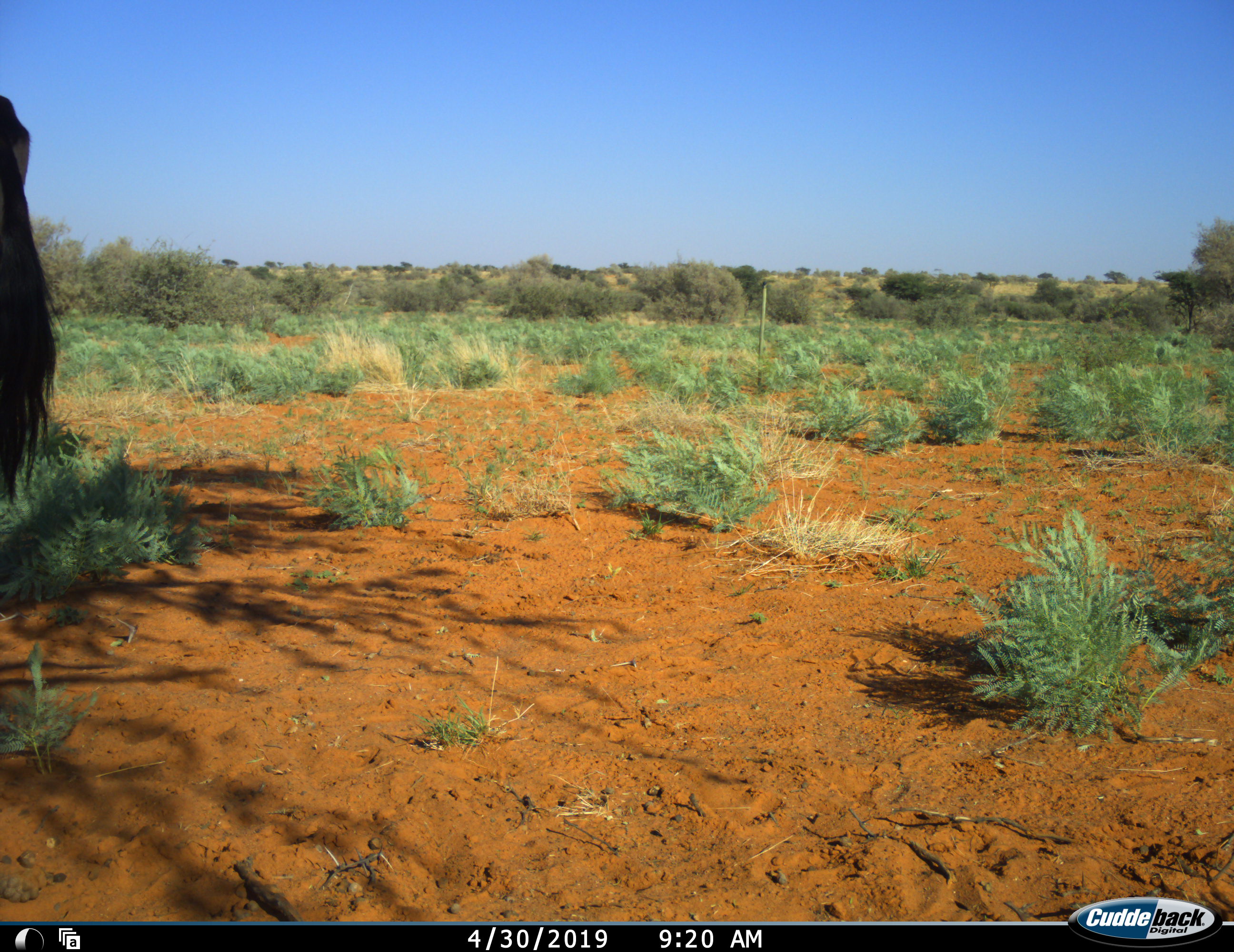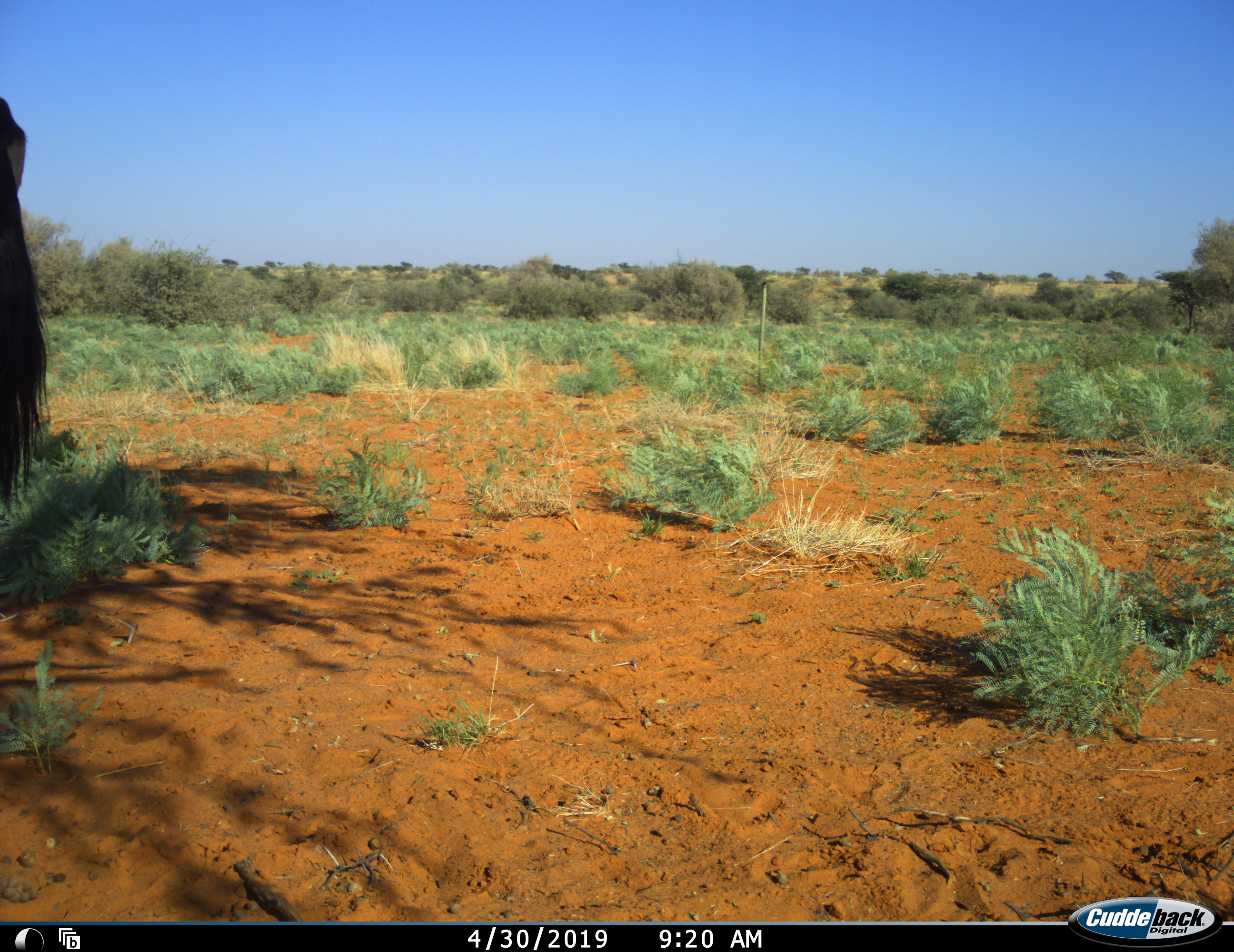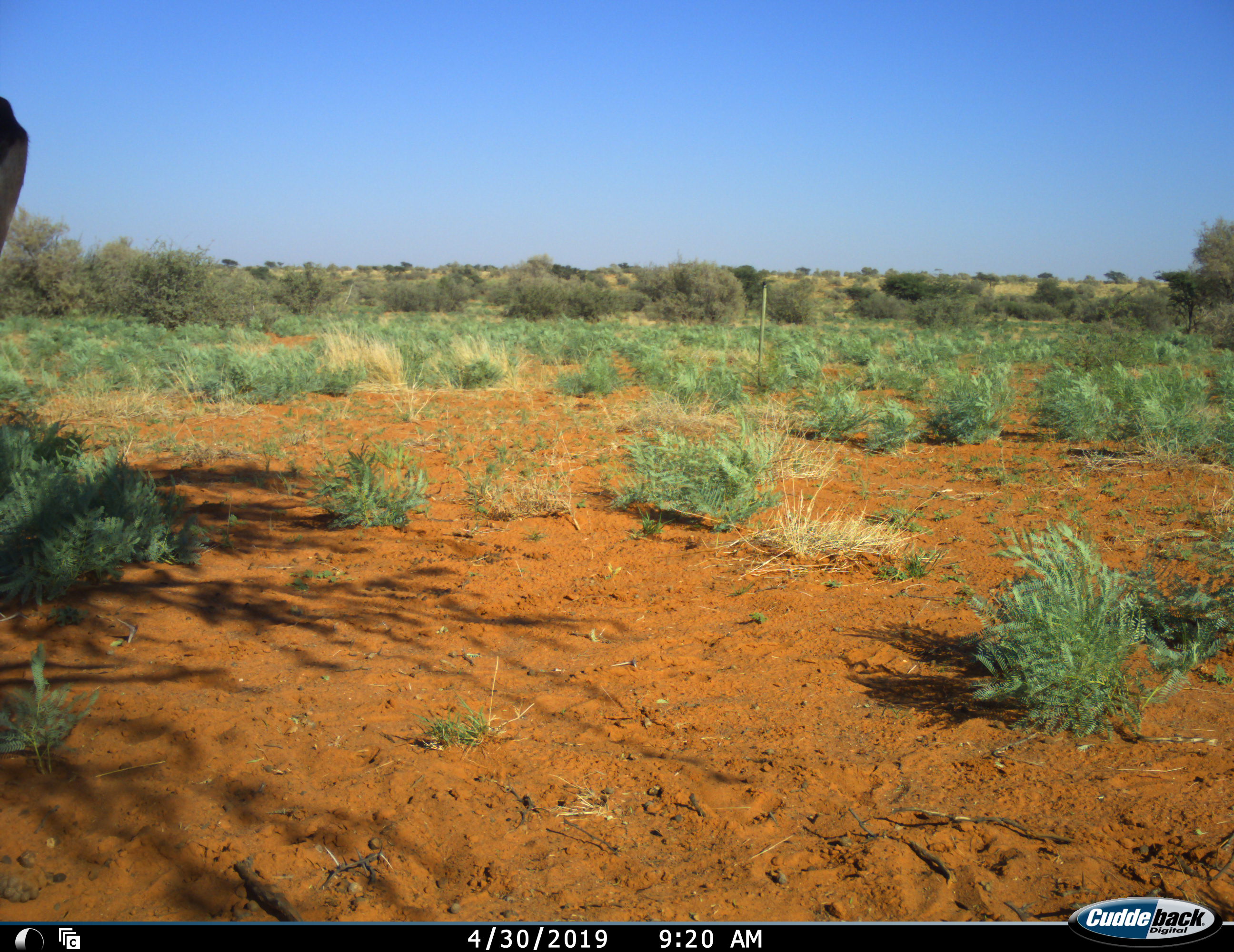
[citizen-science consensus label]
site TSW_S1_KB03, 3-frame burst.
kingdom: Animalia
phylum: Chordata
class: Mammalia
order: Artiodactyla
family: Bovidae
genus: Oryx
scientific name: Oryx gazella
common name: gemsbok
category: oryx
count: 1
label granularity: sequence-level